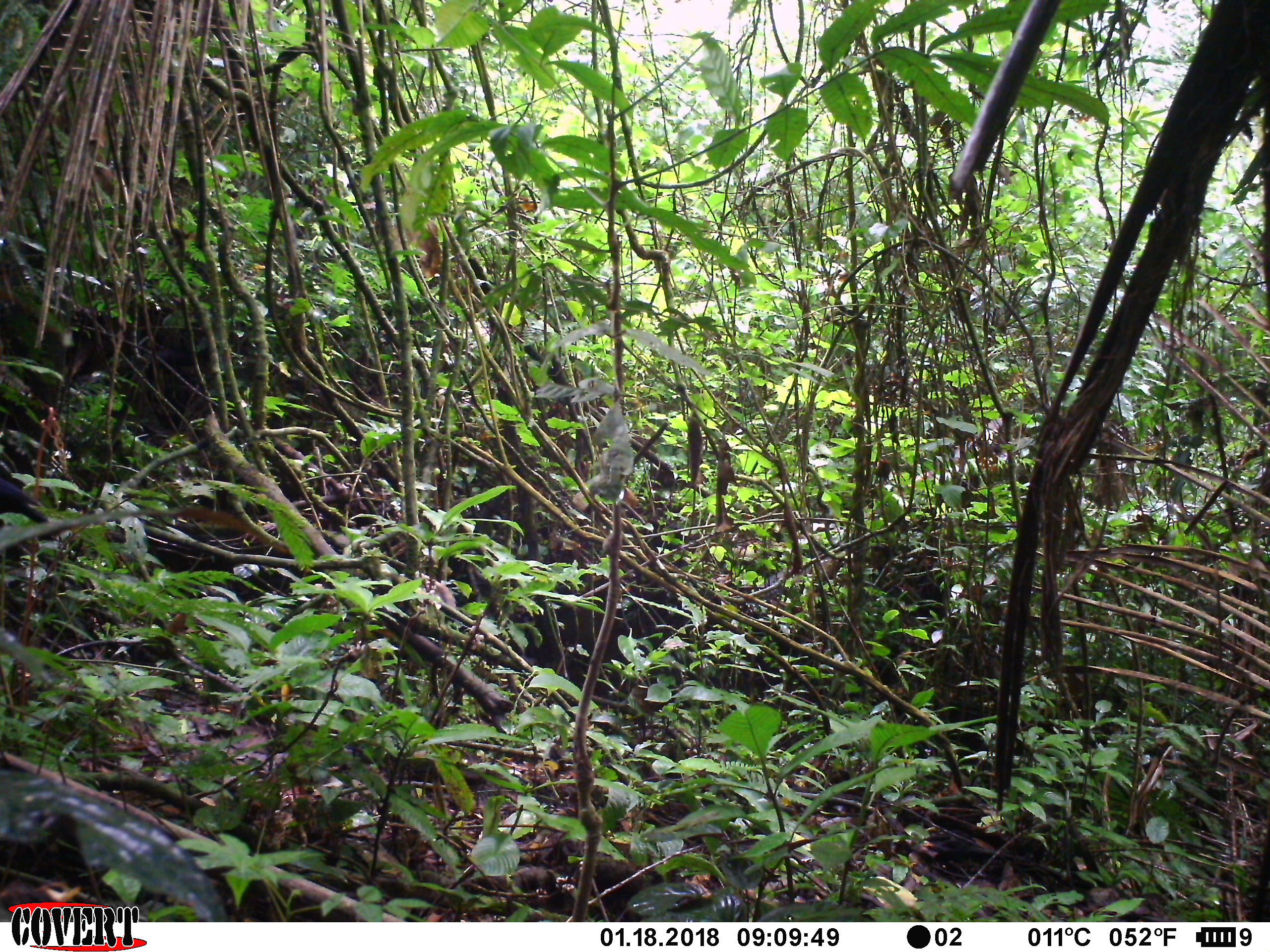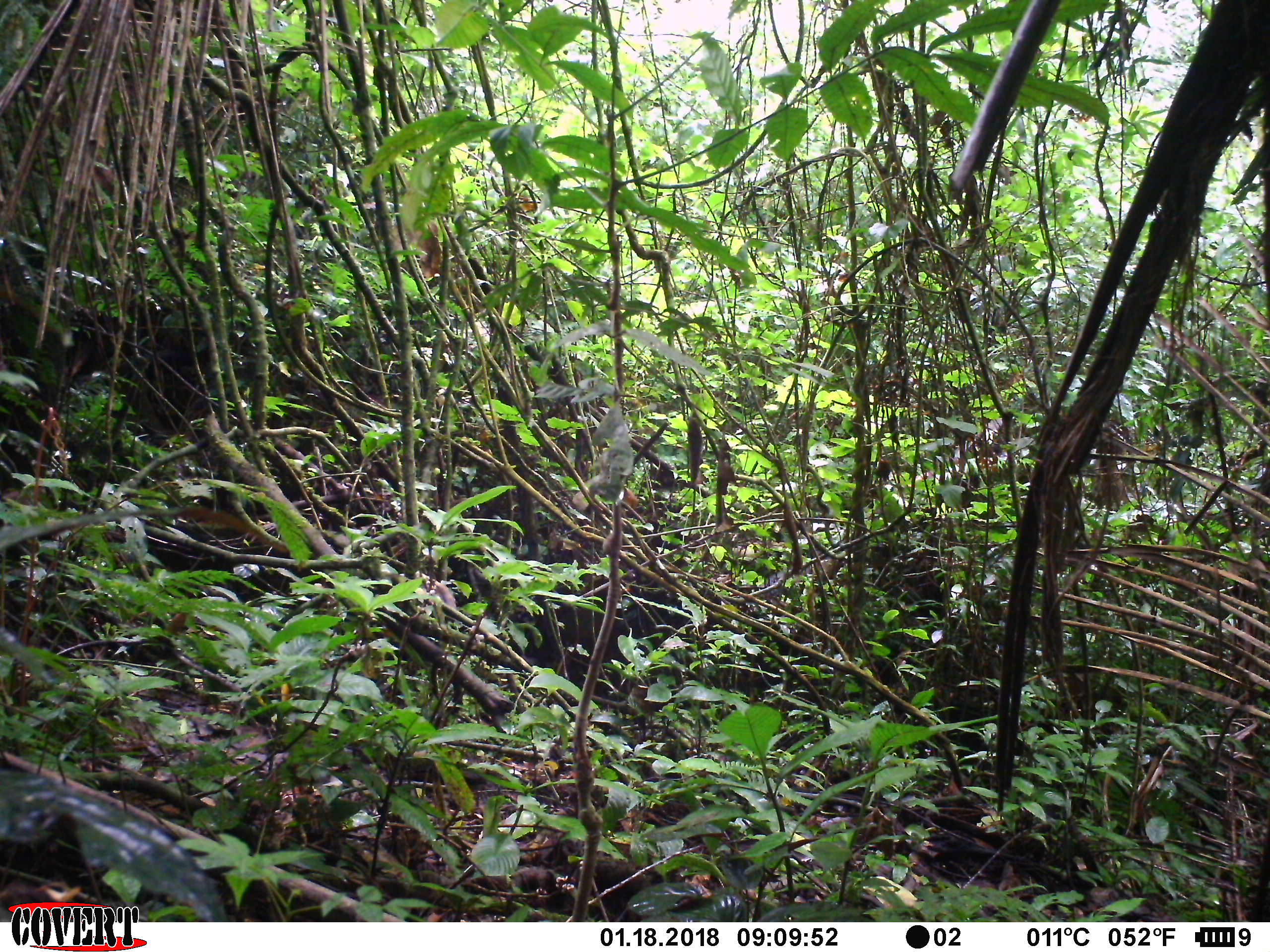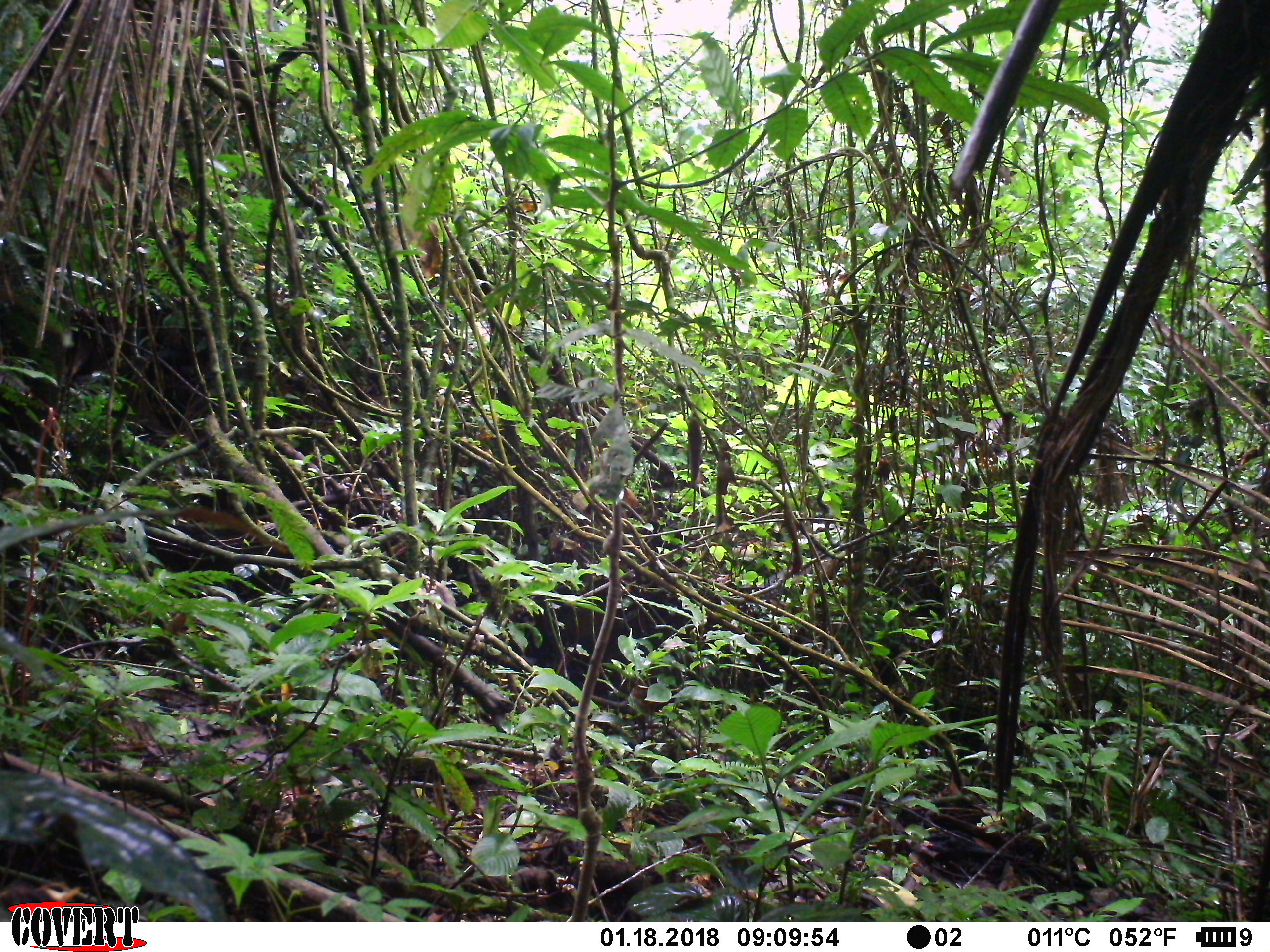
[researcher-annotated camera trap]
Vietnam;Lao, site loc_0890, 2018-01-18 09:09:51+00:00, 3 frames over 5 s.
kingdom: Animalia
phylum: Chordata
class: Aves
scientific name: Aves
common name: bird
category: unidentified bird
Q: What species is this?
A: Unidentified bird (bird) (Aves).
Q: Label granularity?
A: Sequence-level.